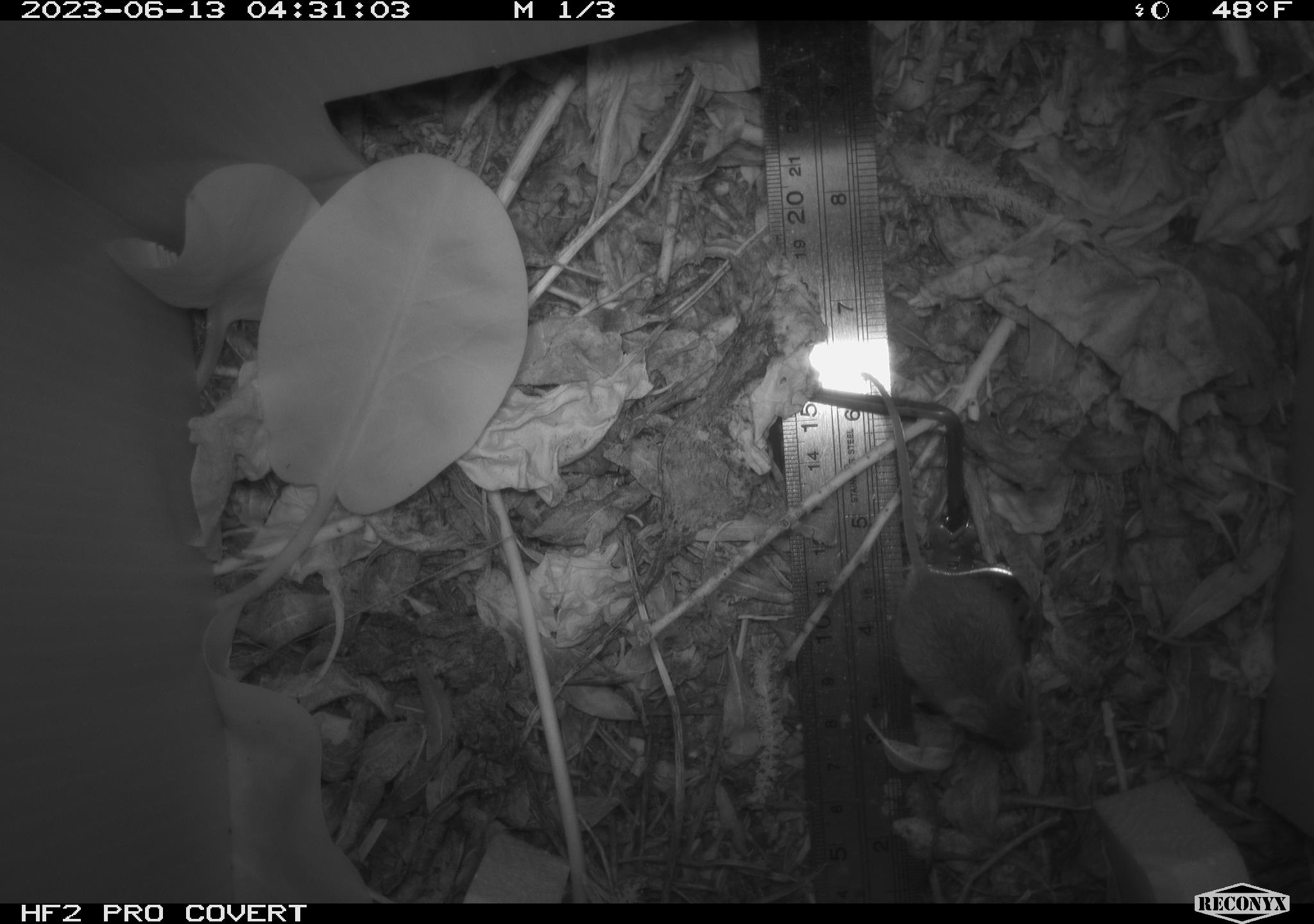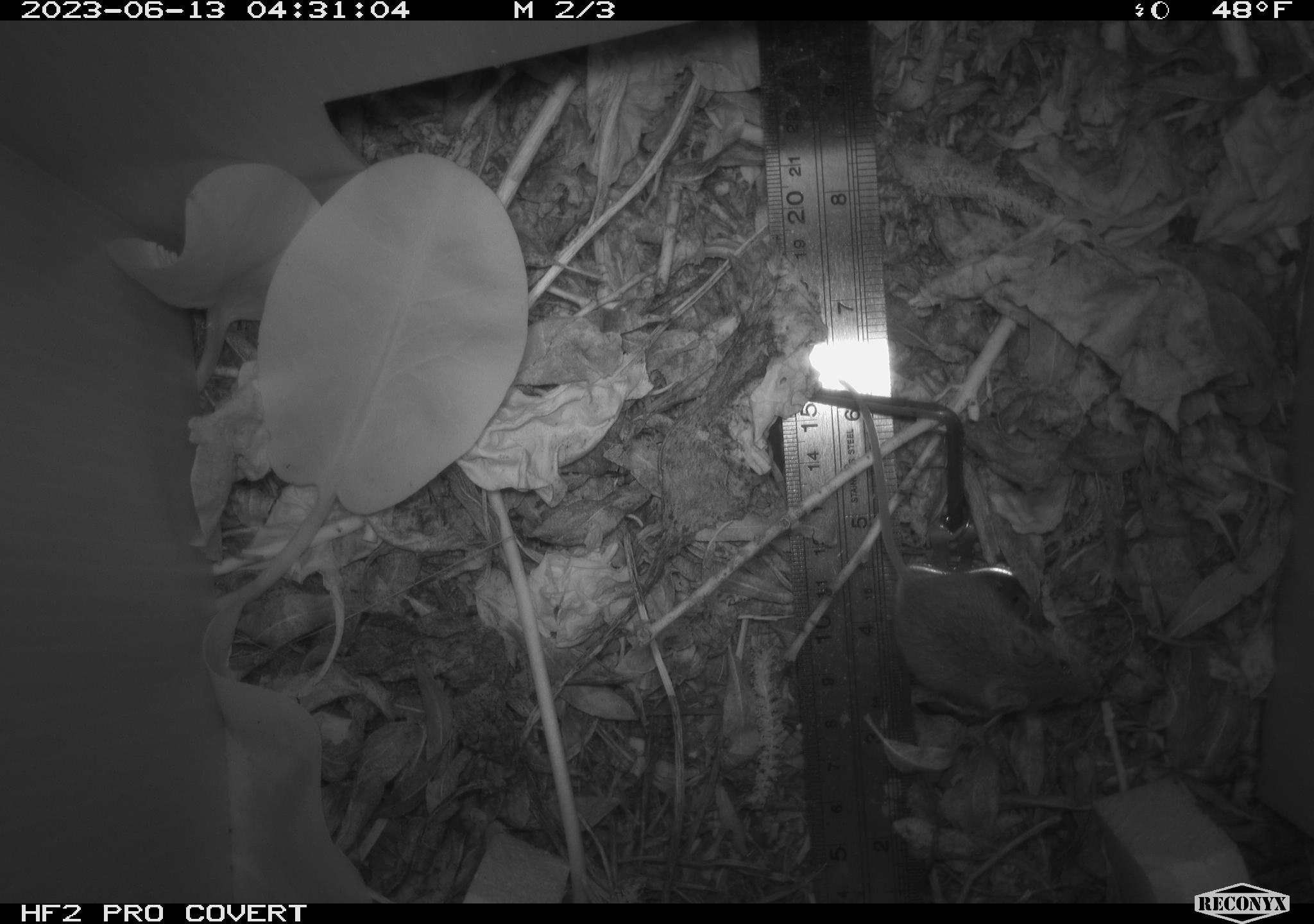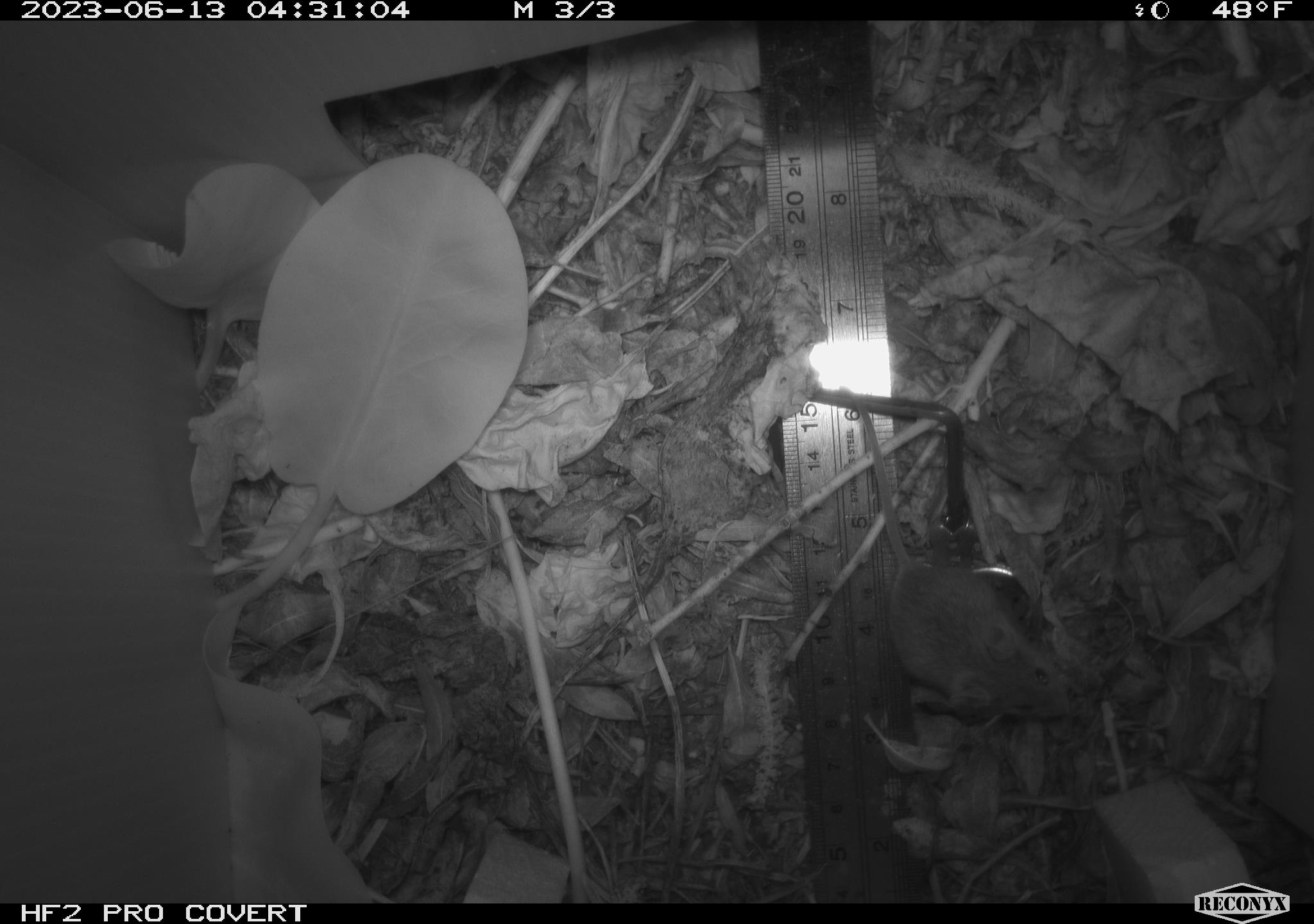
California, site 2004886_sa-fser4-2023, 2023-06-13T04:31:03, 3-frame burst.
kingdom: Animalia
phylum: Chordata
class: Mammalia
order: Rodentia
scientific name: Rodentia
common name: mouse species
Mouse species (Rodentia).